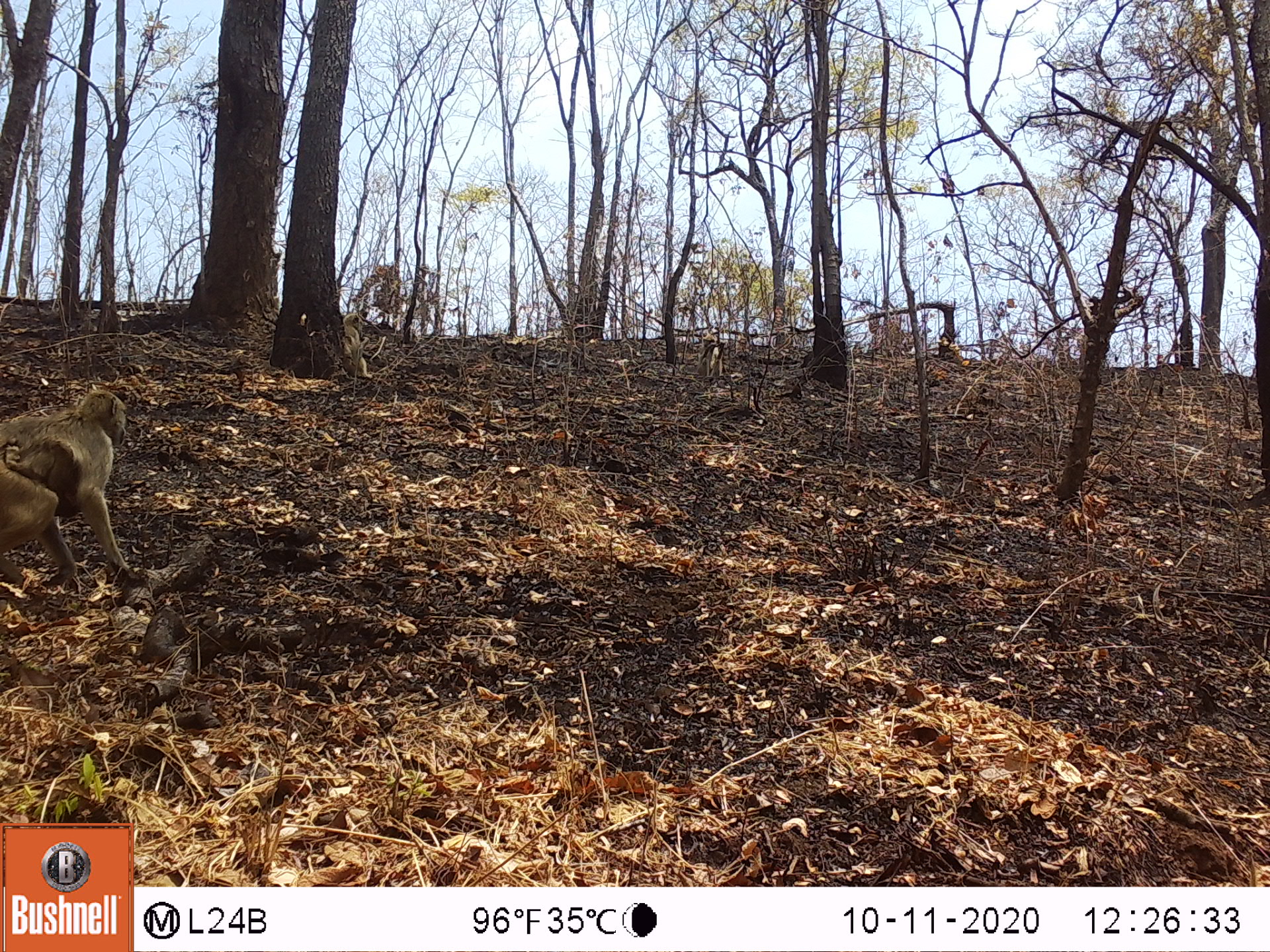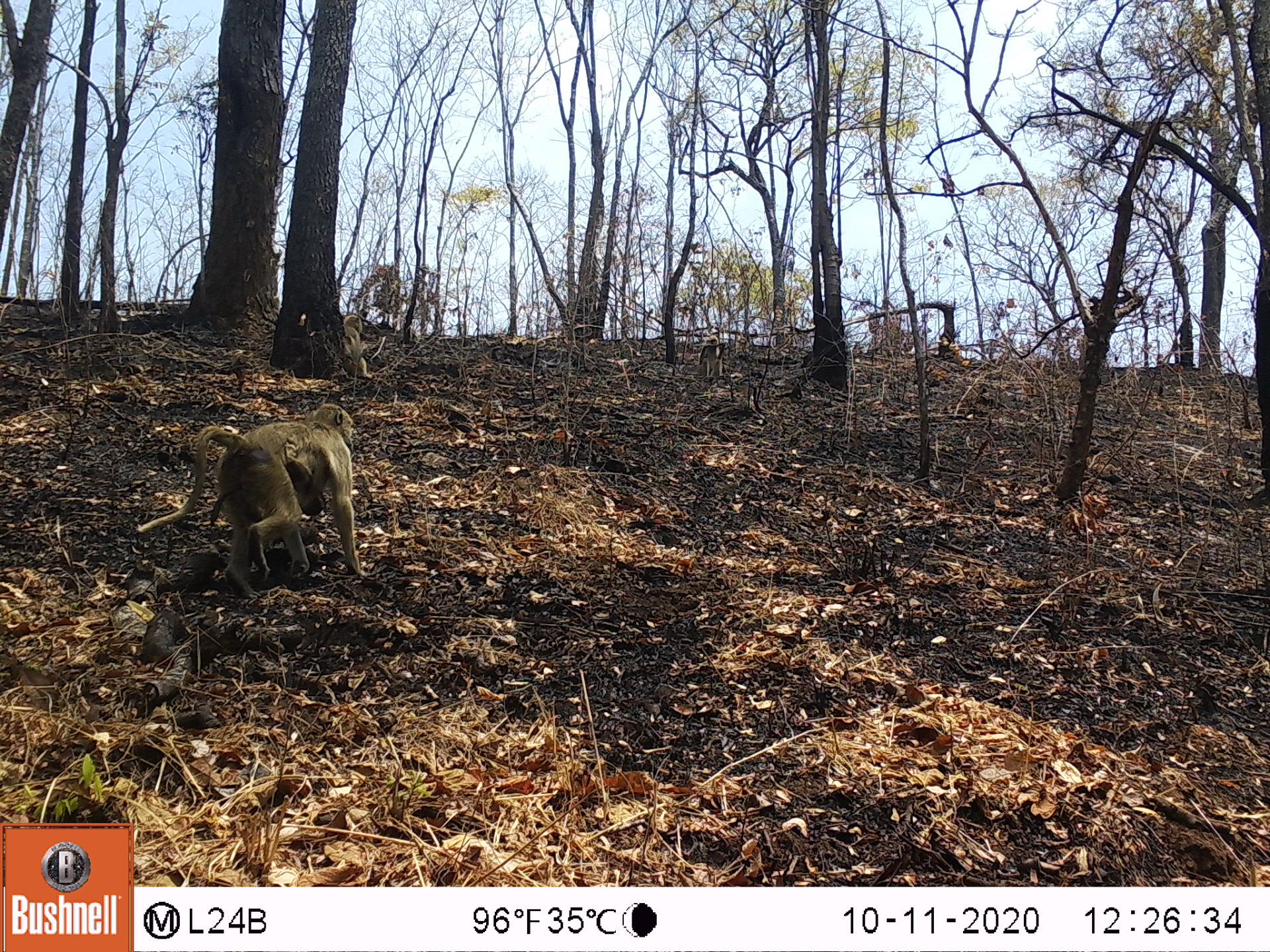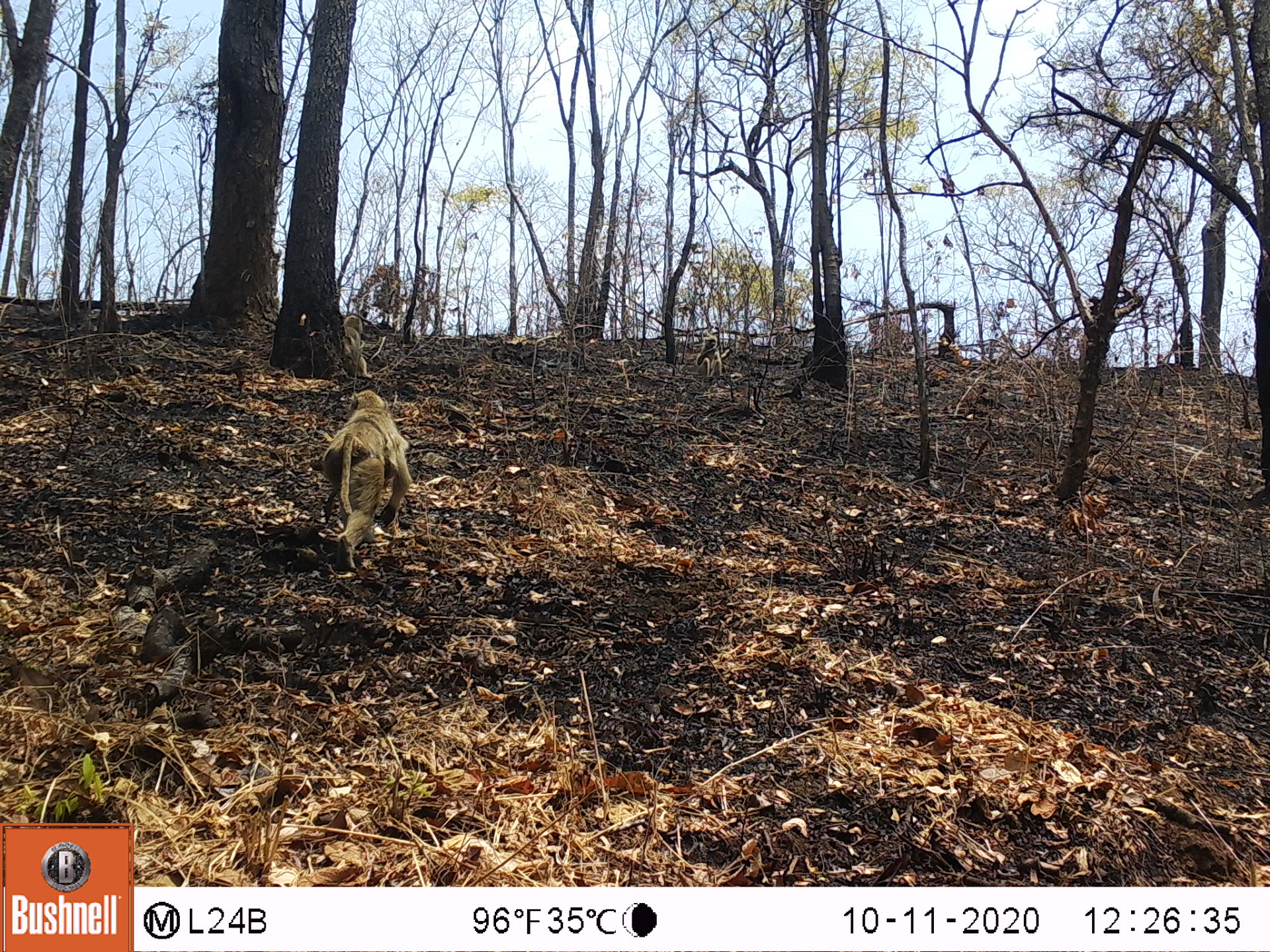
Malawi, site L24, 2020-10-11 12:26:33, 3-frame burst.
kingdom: Animalia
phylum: Chordata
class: Mammalia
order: Primates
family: Cercopithecidae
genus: Papio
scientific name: Papio cynocephalus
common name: yellow baboon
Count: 2.